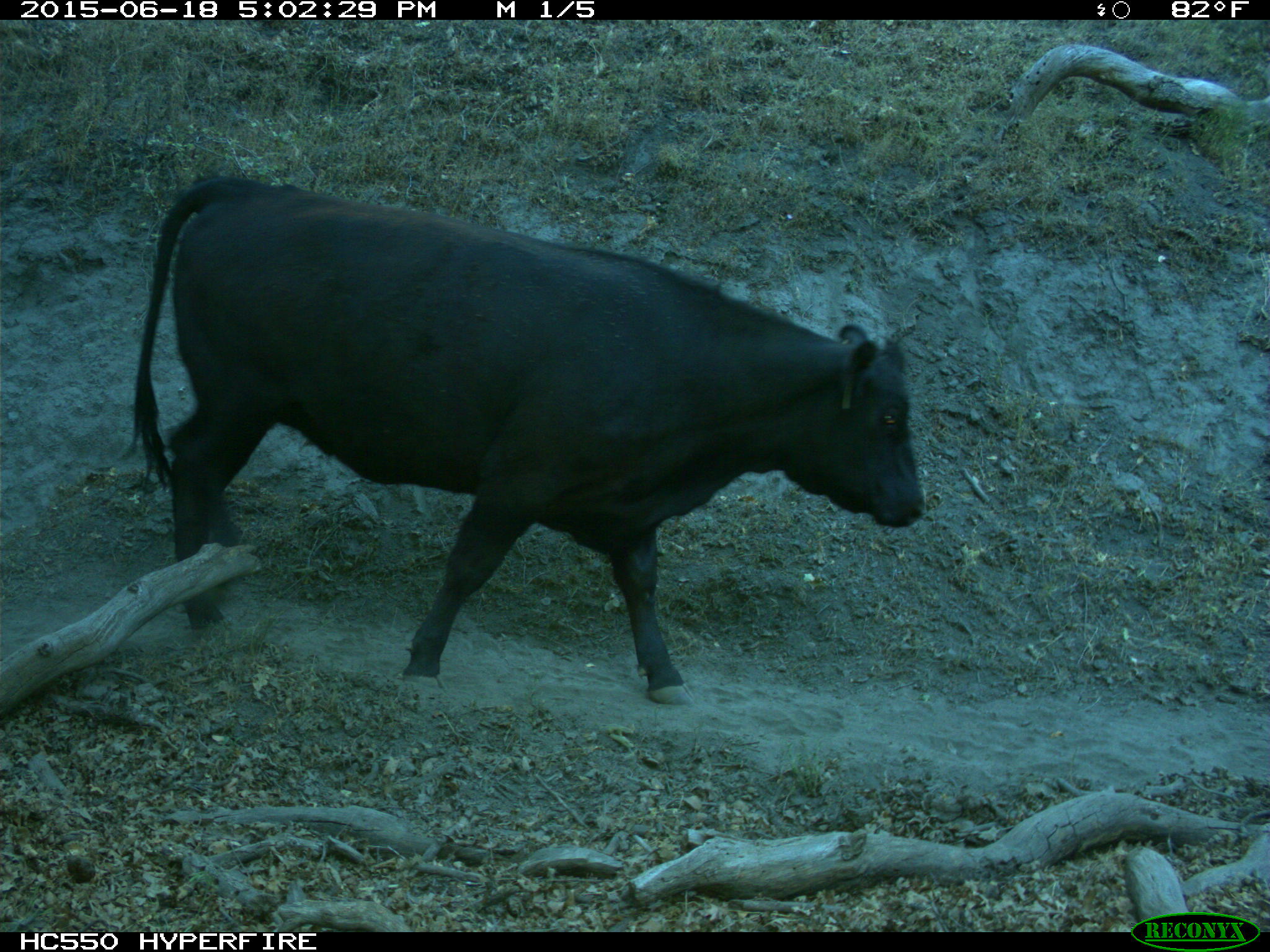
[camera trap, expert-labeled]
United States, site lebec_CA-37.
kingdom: Animalia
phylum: Chordata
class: Mammalia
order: Artiodactyla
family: Bovidae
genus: Bos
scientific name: Bos taurus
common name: domestic cow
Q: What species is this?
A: Bos taurus (domestic cow).